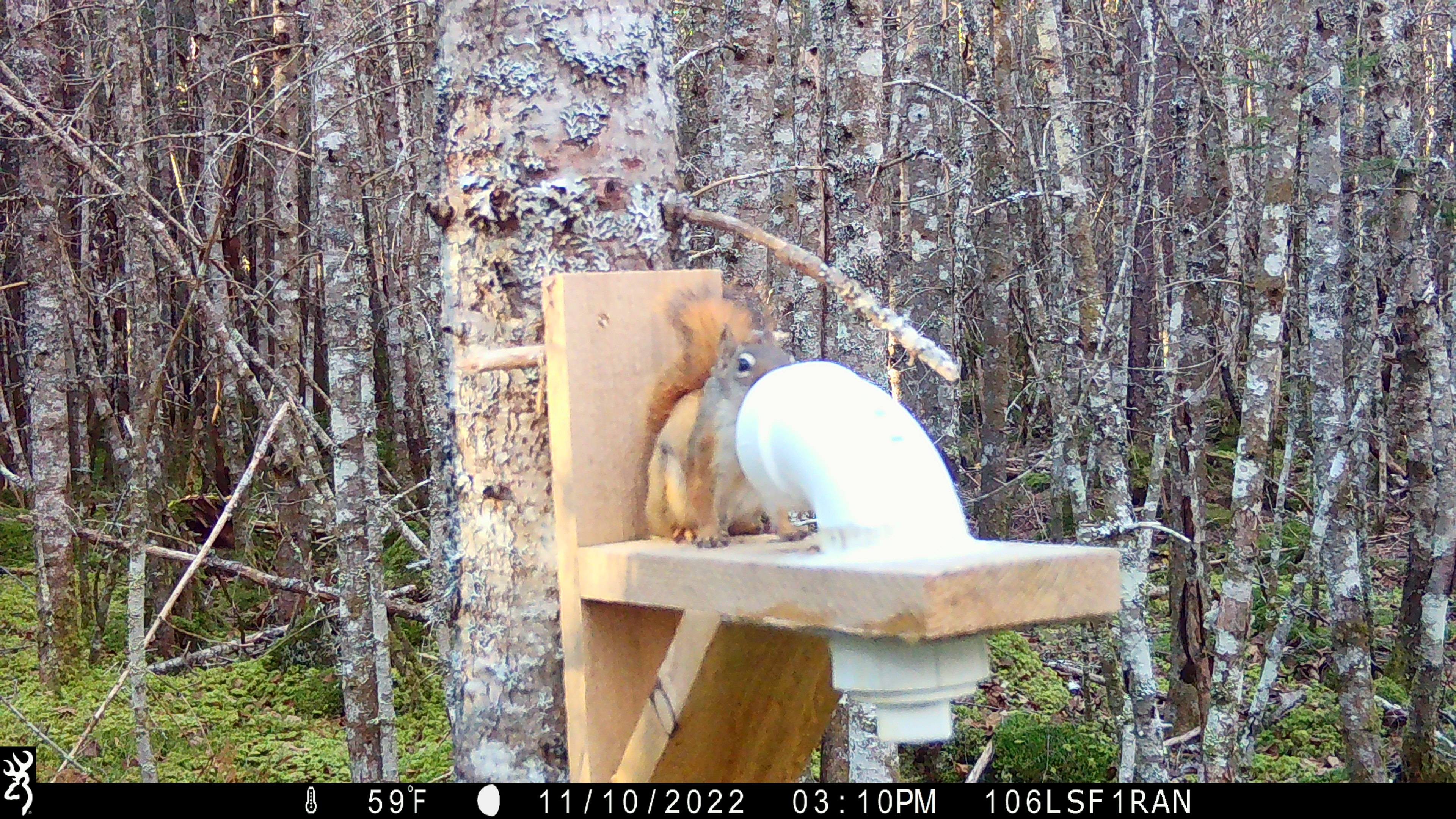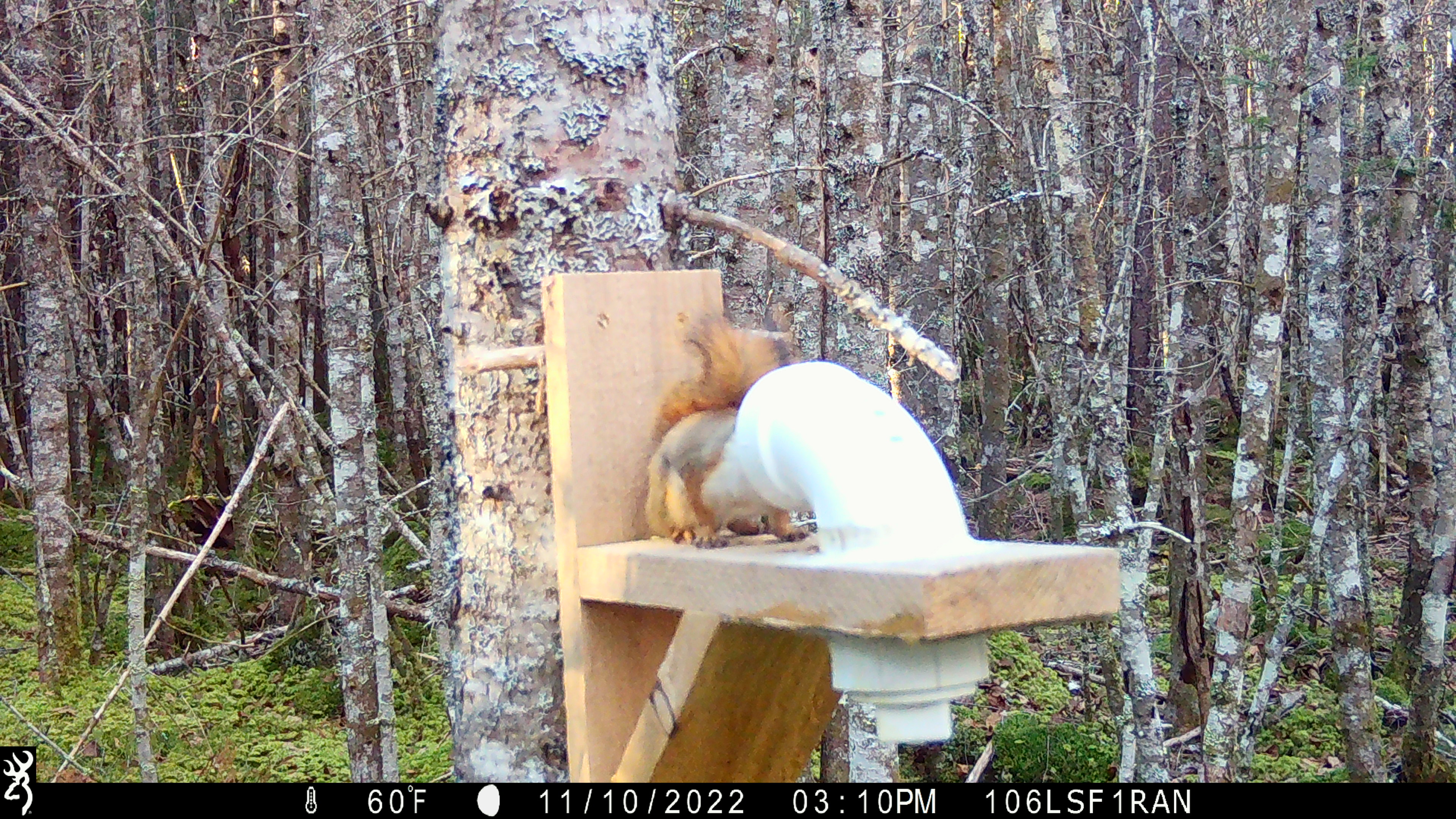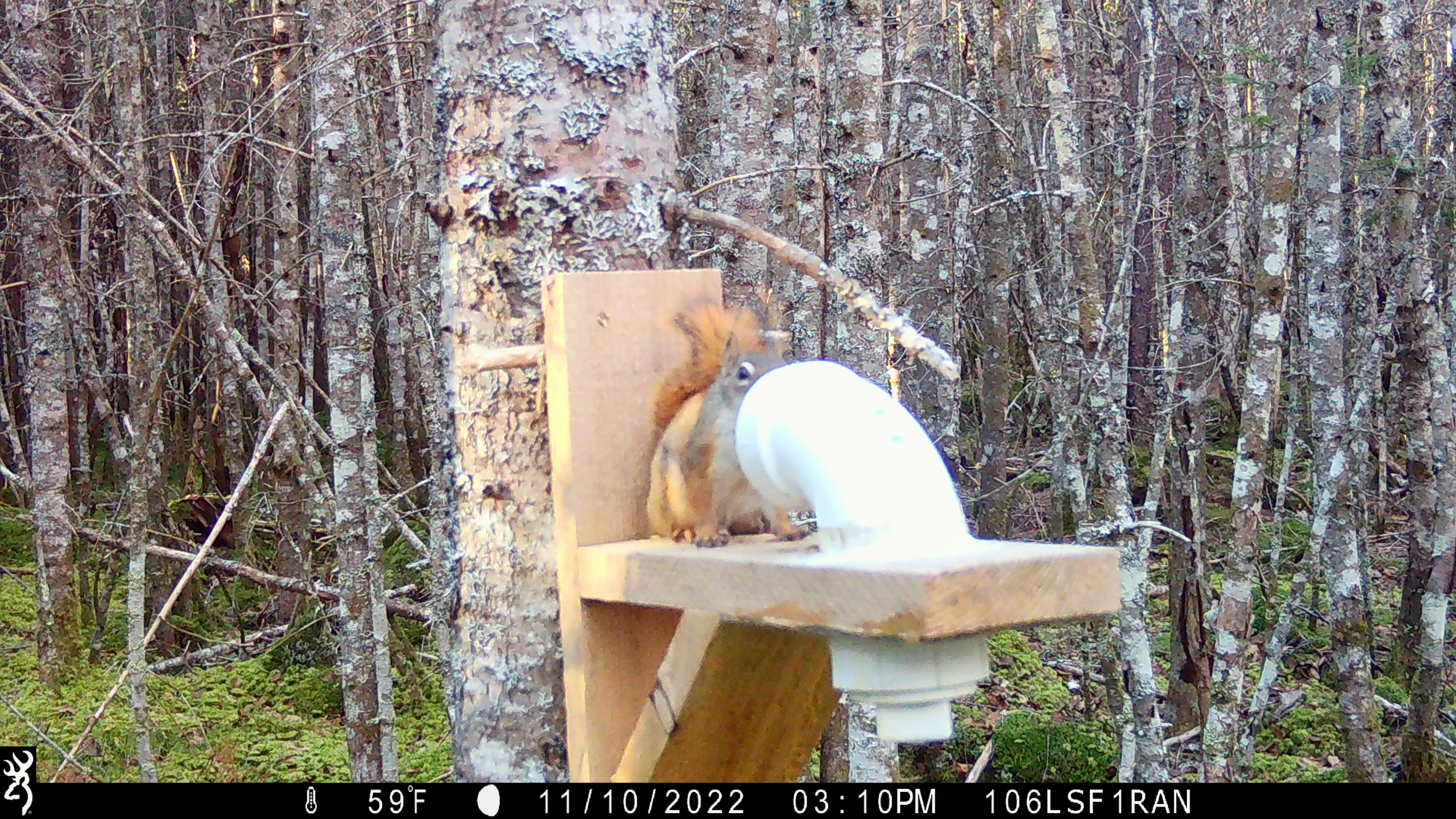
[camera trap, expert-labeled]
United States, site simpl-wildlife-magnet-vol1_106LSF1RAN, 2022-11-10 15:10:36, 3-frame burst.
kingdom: Animalia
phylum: Chordata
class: Mammalia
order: Rodentia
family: Sciuridae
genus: Tamiasciurus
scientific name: Tamiasciurus hudsonicus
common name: red squirrel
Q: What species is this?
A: Red squirrel (Tamiasciurus hudsonicus).